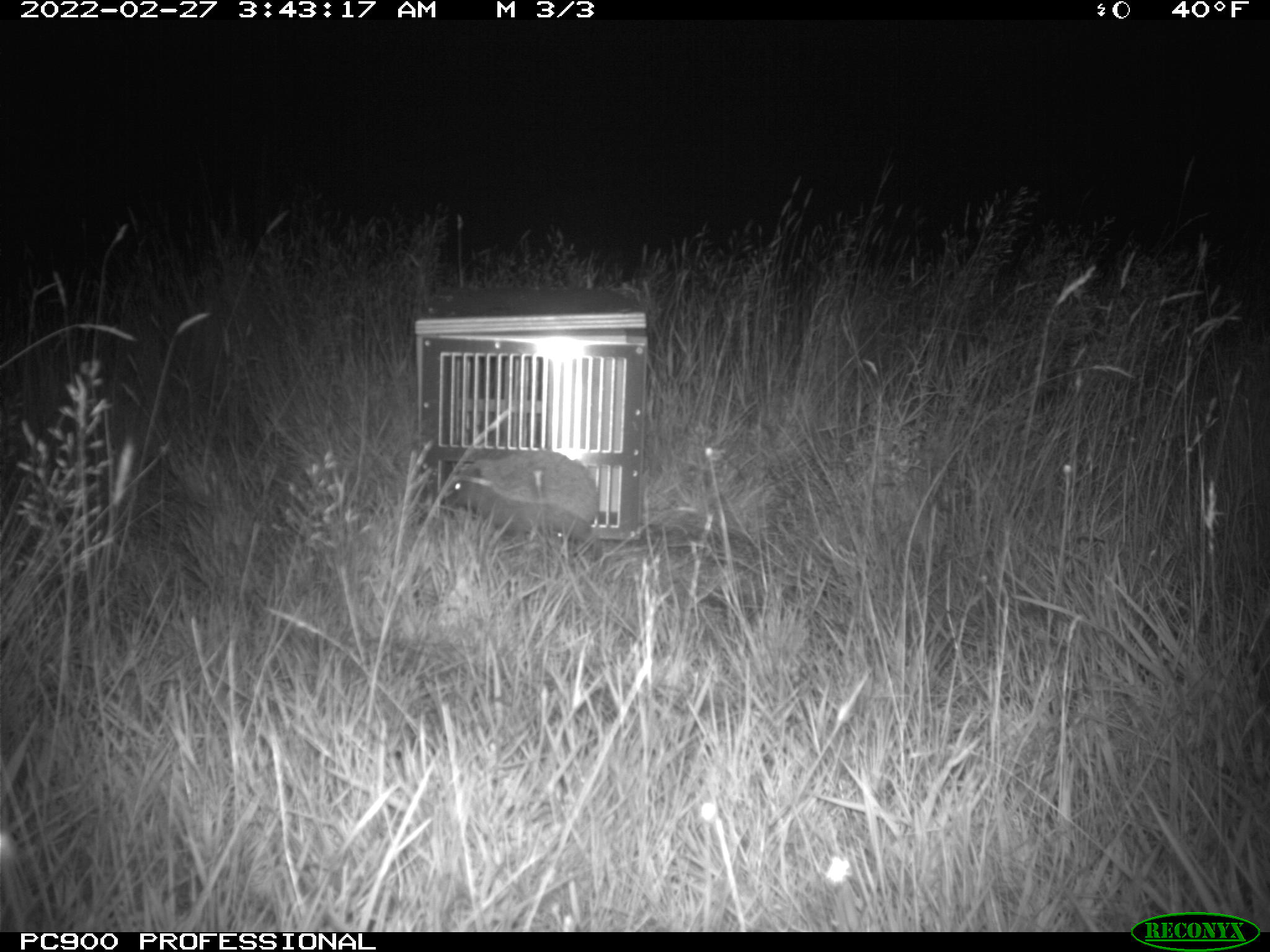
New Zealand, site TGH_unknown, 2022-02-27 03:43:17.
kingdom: Animalia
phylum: Chordata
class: Mammalia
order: Eulipotyphla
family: Erinaceidae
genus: Erinaceus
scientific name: Erinaceus europaeus europaeus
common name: european hedgehog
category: hedgehog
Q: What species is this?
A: Hedgehog (european hedgehog) (Erinaceus europaeus europaeus).